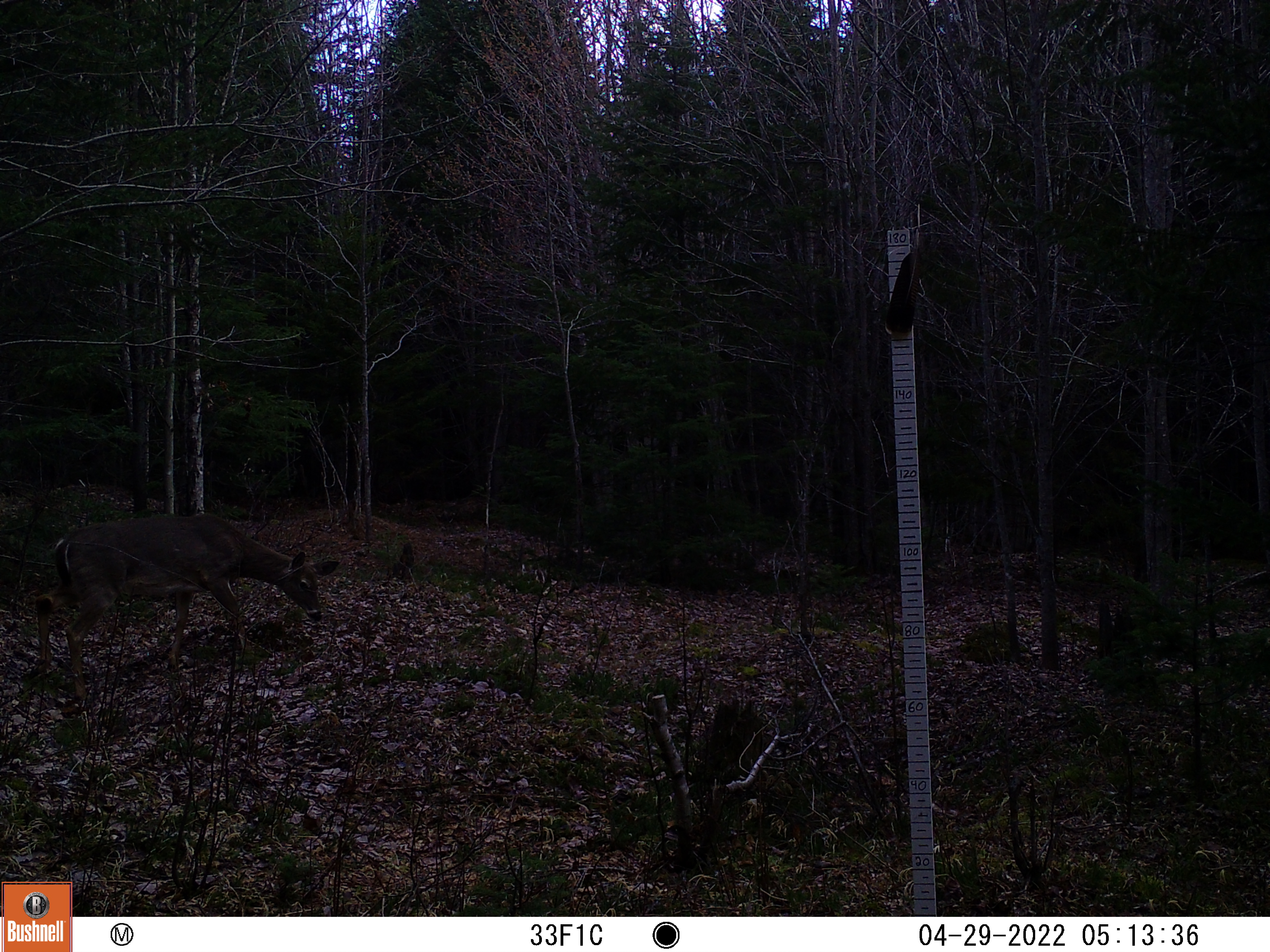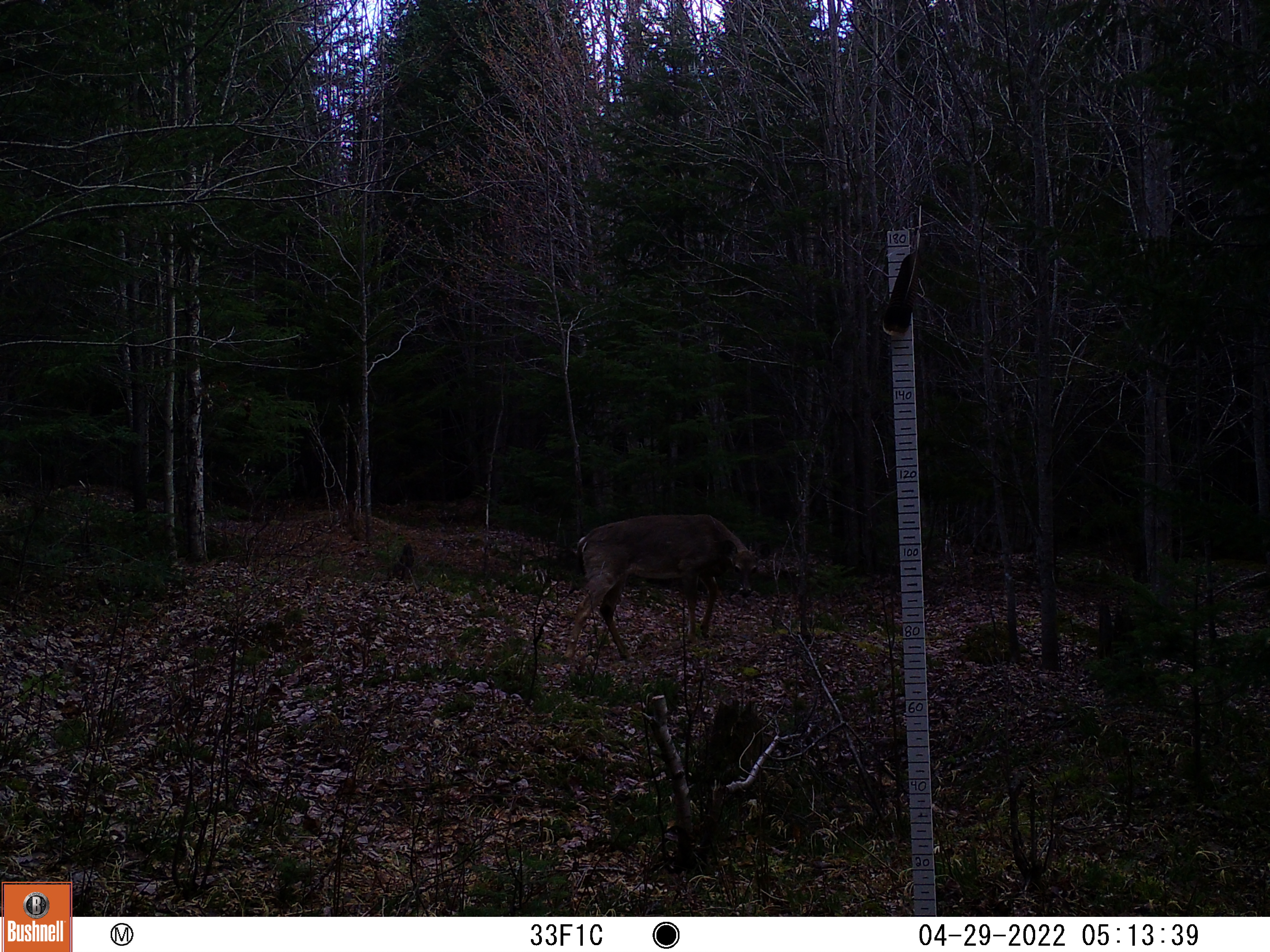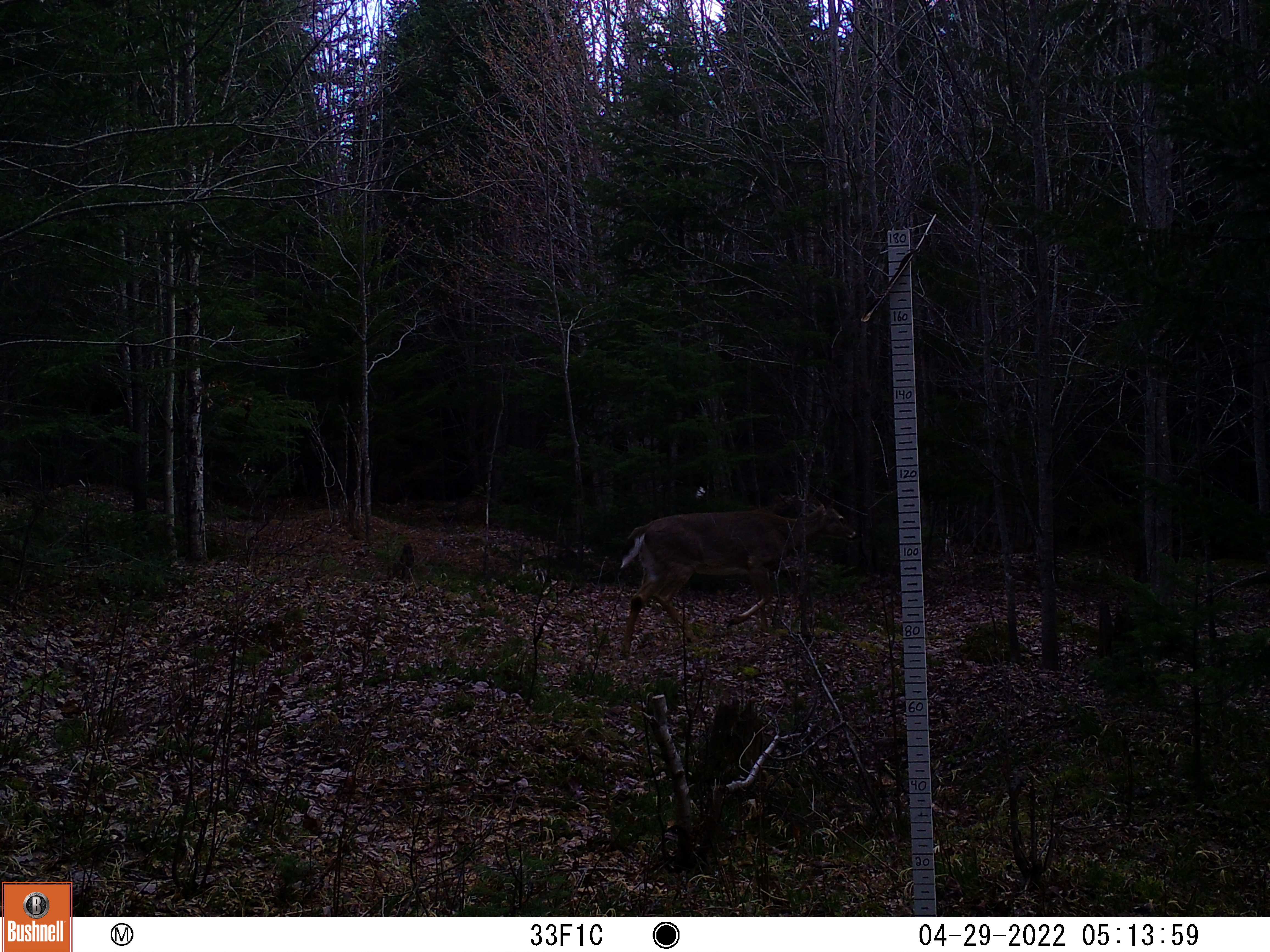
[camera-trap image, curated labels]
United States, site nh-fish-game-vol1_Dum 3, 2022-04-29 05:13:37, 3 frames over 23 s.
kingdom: Animalia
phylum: Chordata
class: Mammalia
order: Artiodactyla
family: Cervidae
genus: Odocoileus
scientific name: Odocoileus virginianus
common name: white-tailed deer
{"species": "white-tailed deer (Odocoileus virginianus)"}